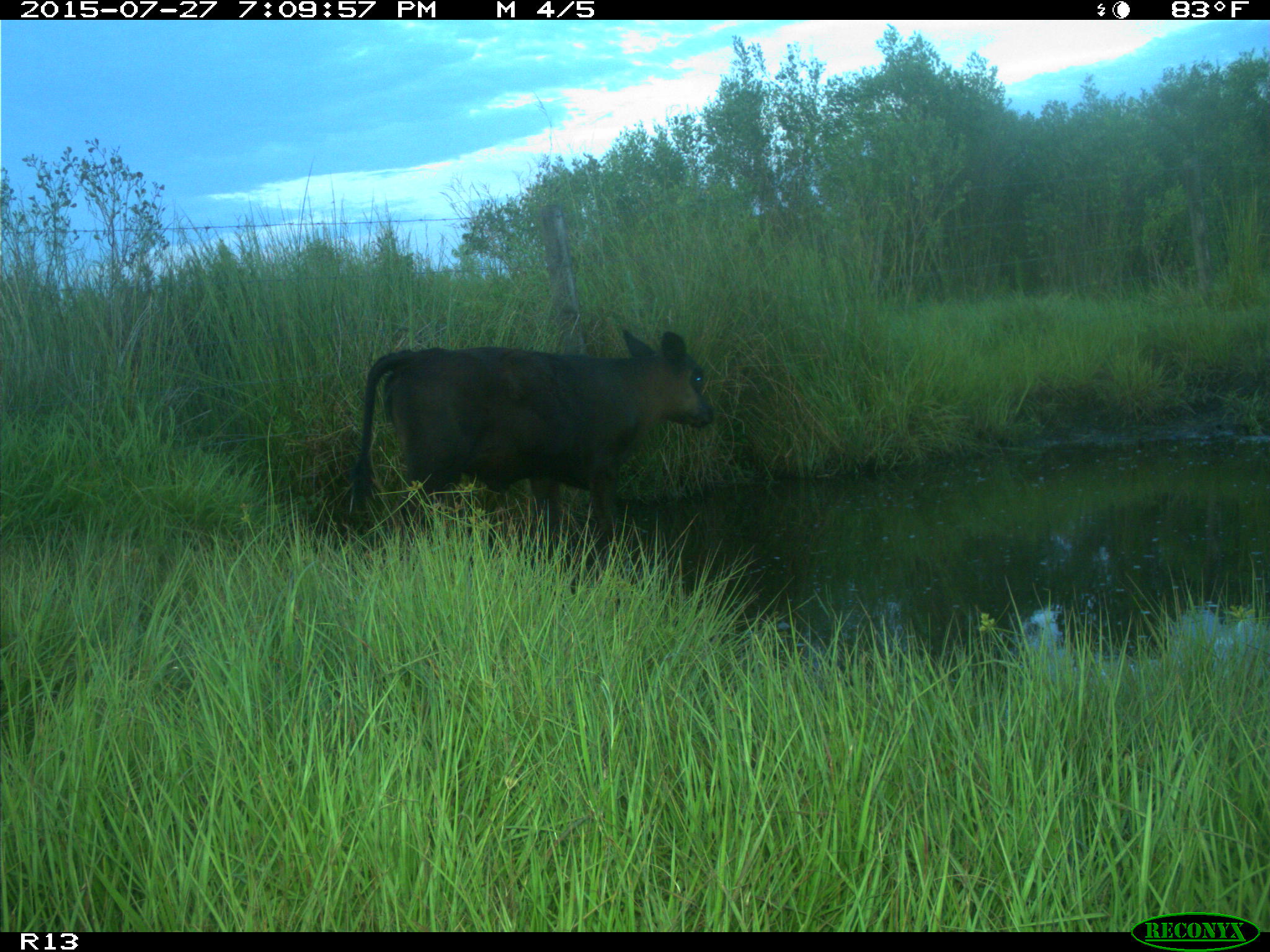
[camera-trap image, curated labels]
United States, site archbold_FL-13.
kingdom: Animalia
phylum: Chordata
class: Mammalia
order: Artiodactyla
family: Bovidae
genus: Bos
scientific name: Bos taurus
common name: domestic cow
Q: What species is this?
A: Bos taurus (domestic cow).